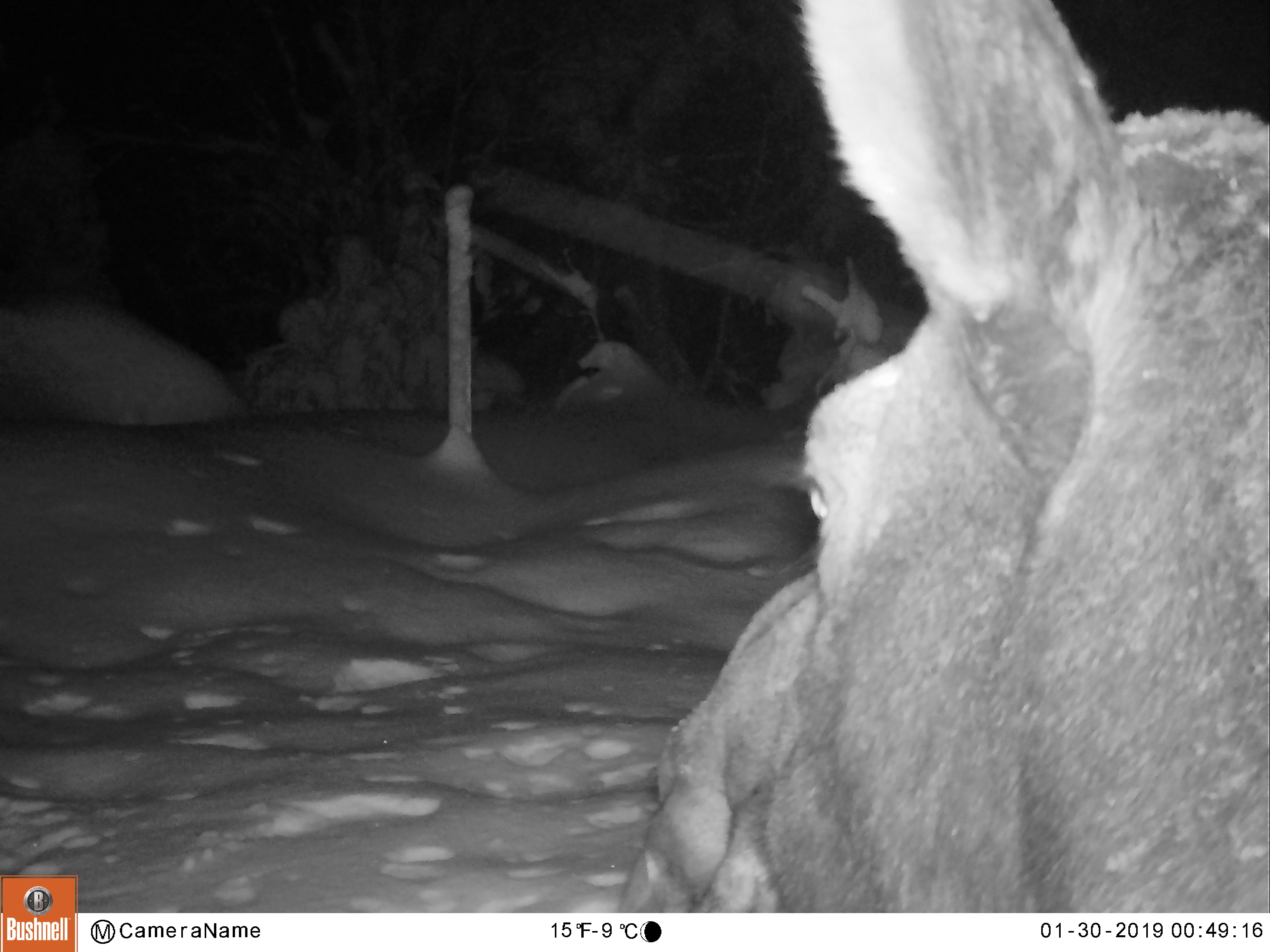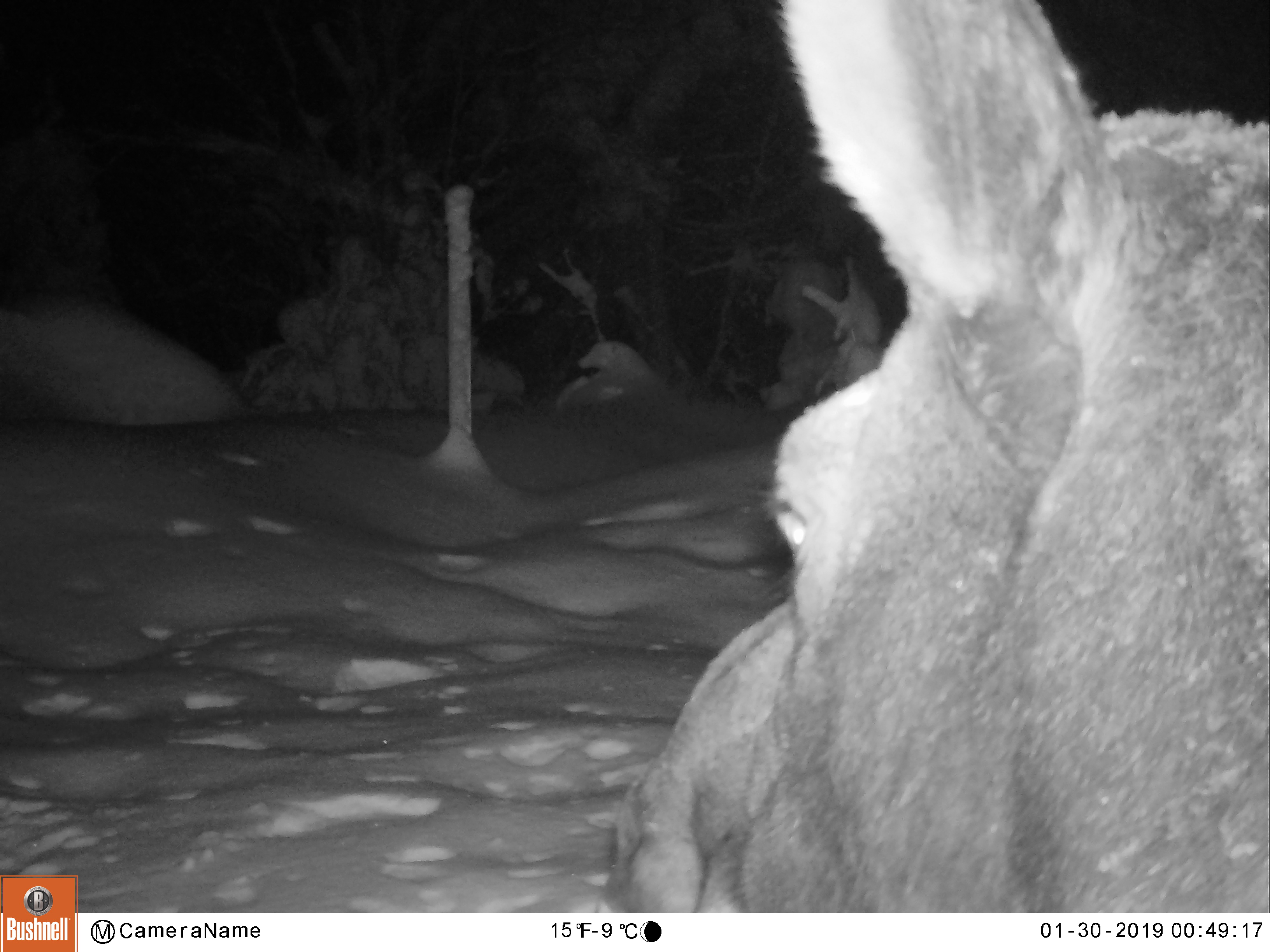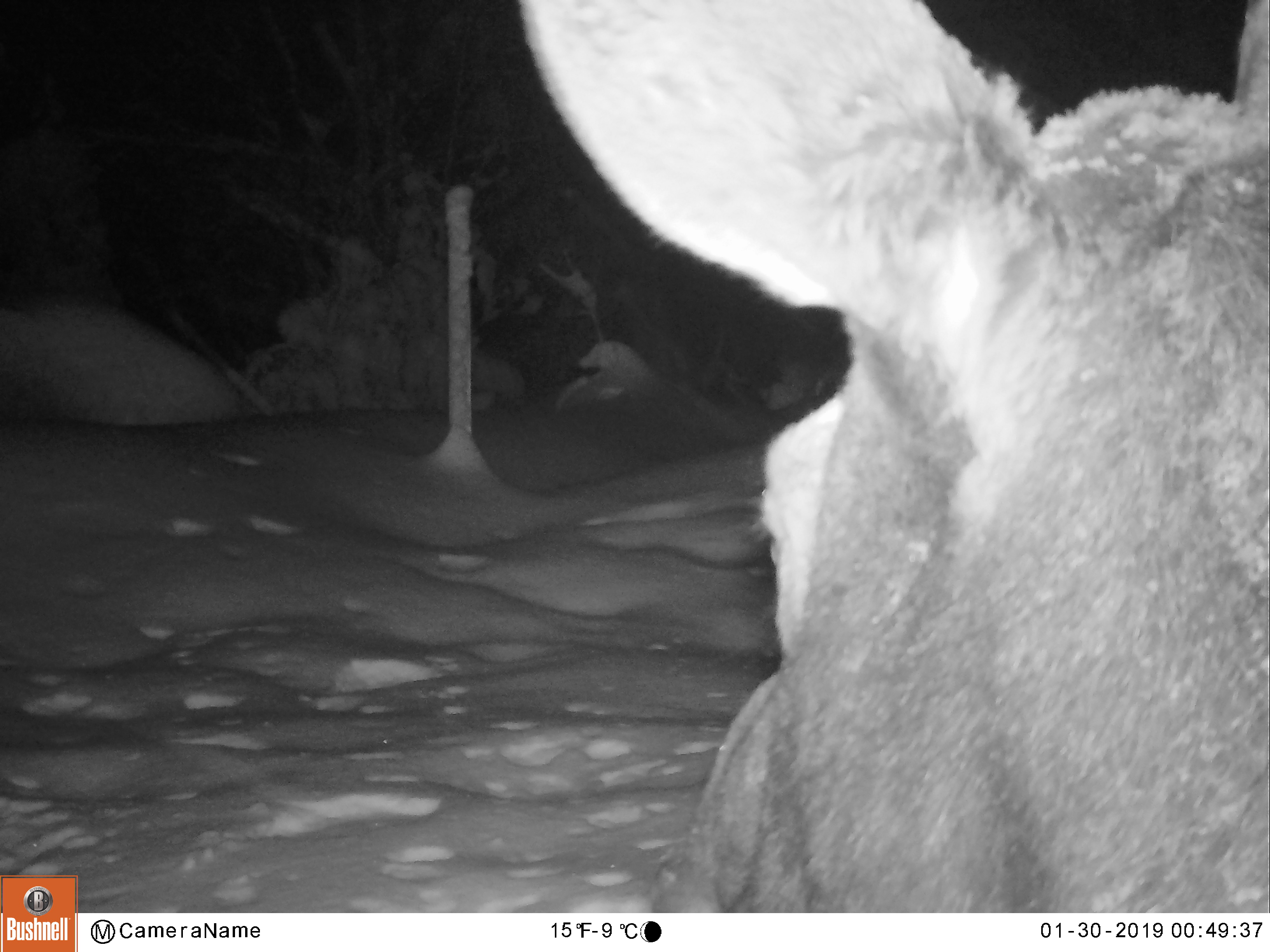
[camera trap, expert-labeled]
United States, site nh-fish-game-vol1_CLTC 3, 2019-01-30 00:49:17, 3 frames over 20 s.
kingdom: Animalia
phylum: Chordata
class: Mammalia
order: Artiodactyla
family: Cervidae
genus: Alces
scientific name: Alces alces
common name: moose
Moose (Alces alces).